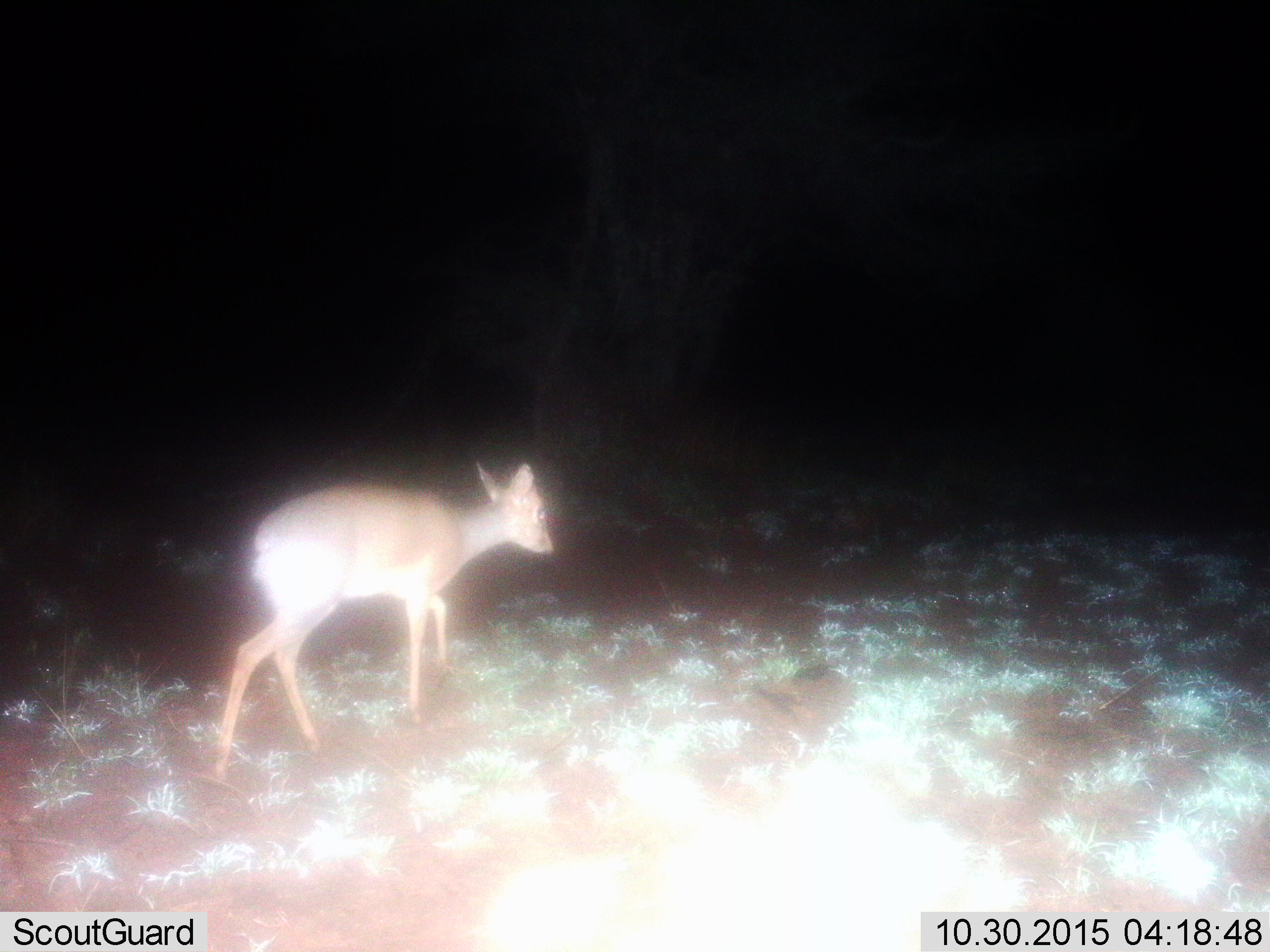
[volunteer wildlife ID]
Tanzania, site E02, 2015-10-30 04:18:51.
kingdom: Animalia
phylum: Chordata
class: Mammalia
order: Artiodactyla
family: Bovidae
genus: Madoqua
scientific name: Madoqua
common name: dikdik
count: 1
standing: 19%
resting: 0%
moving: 81%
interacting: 0%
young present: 0%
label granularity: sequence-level